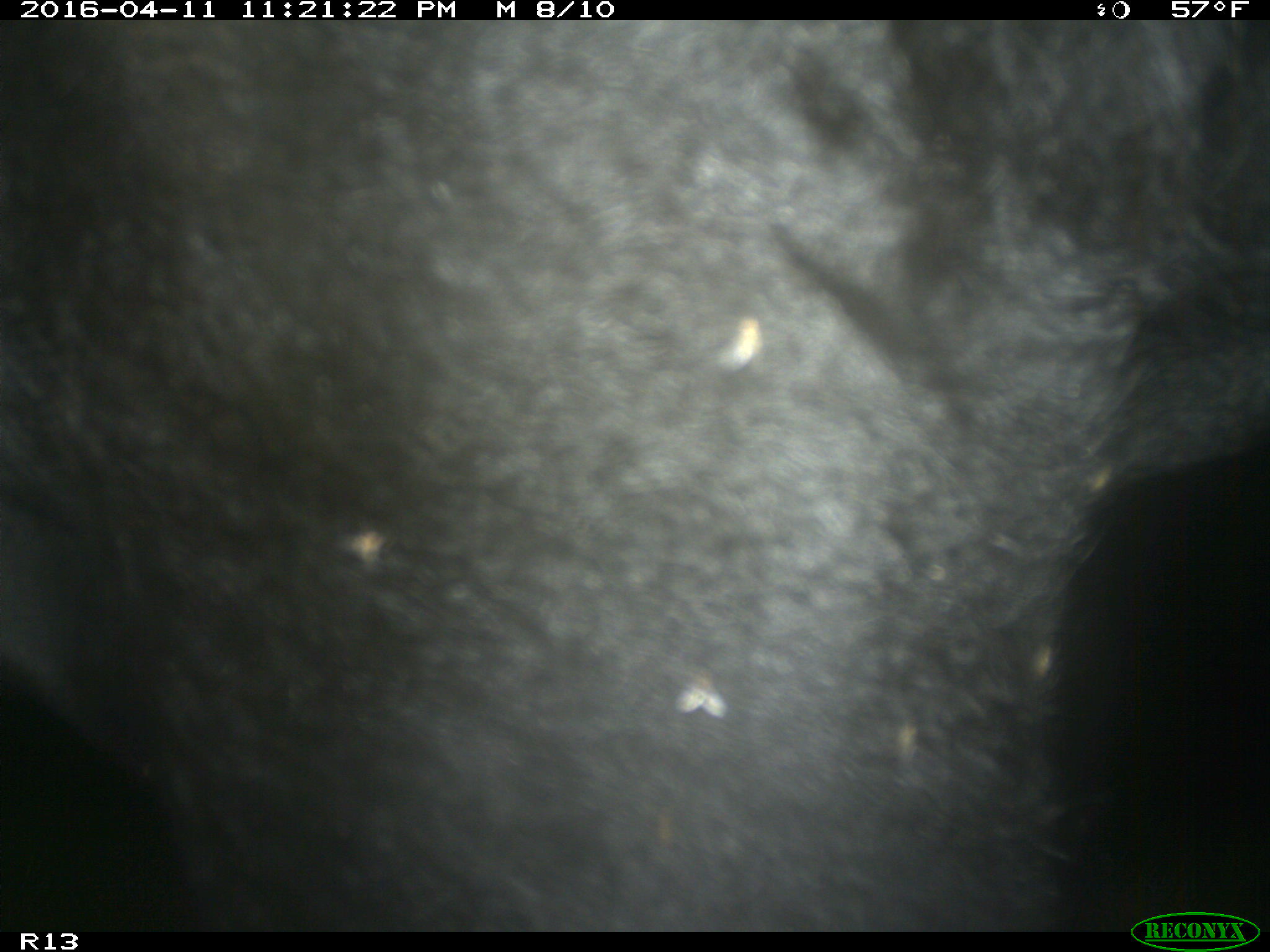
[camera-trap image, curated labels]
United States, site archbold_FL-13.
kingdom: Animalia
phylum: Chordata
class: Mammalia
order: Artiodactyla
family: Bovidae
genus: Bos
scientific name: Bos taurus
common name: domestic cow